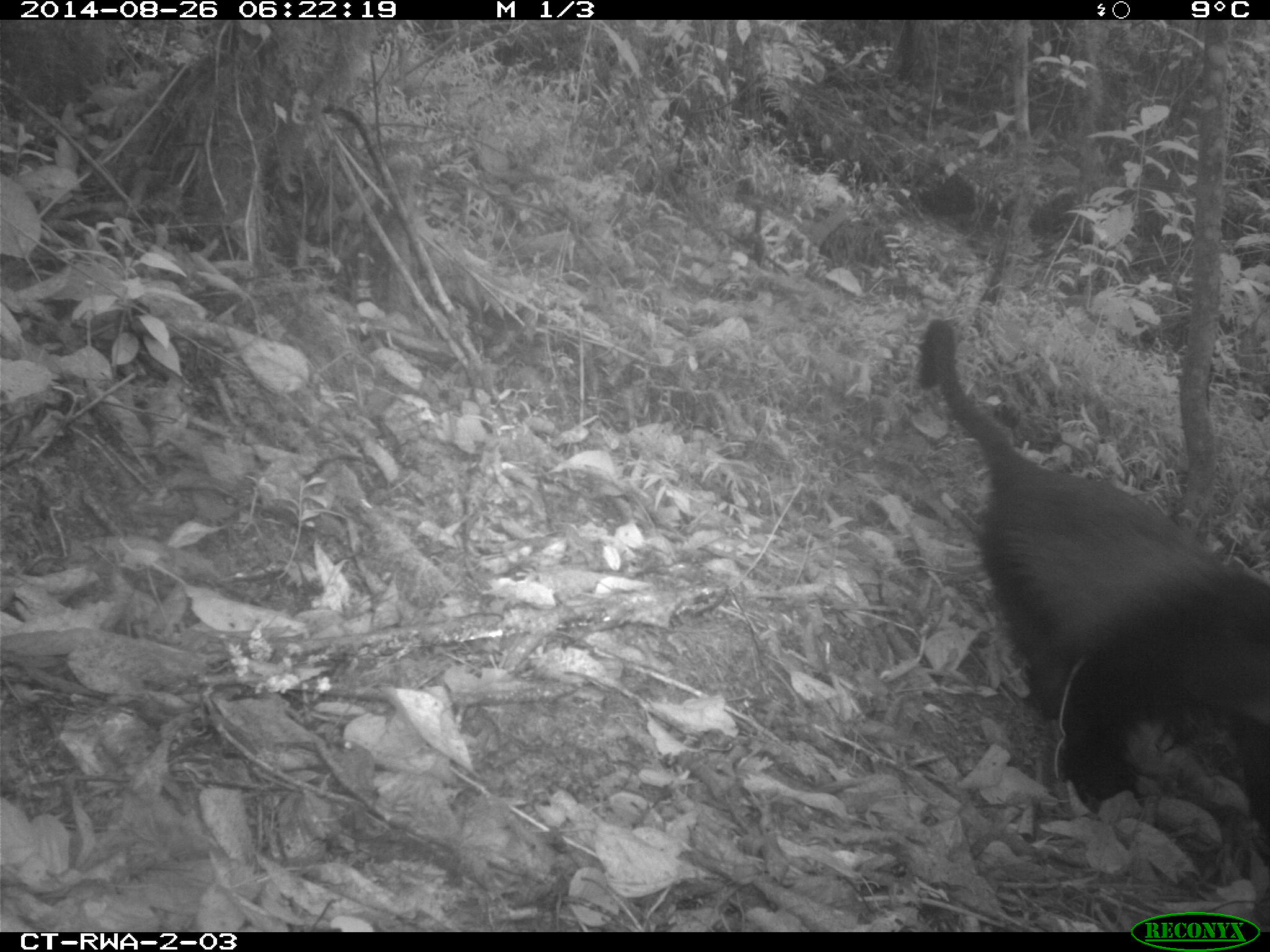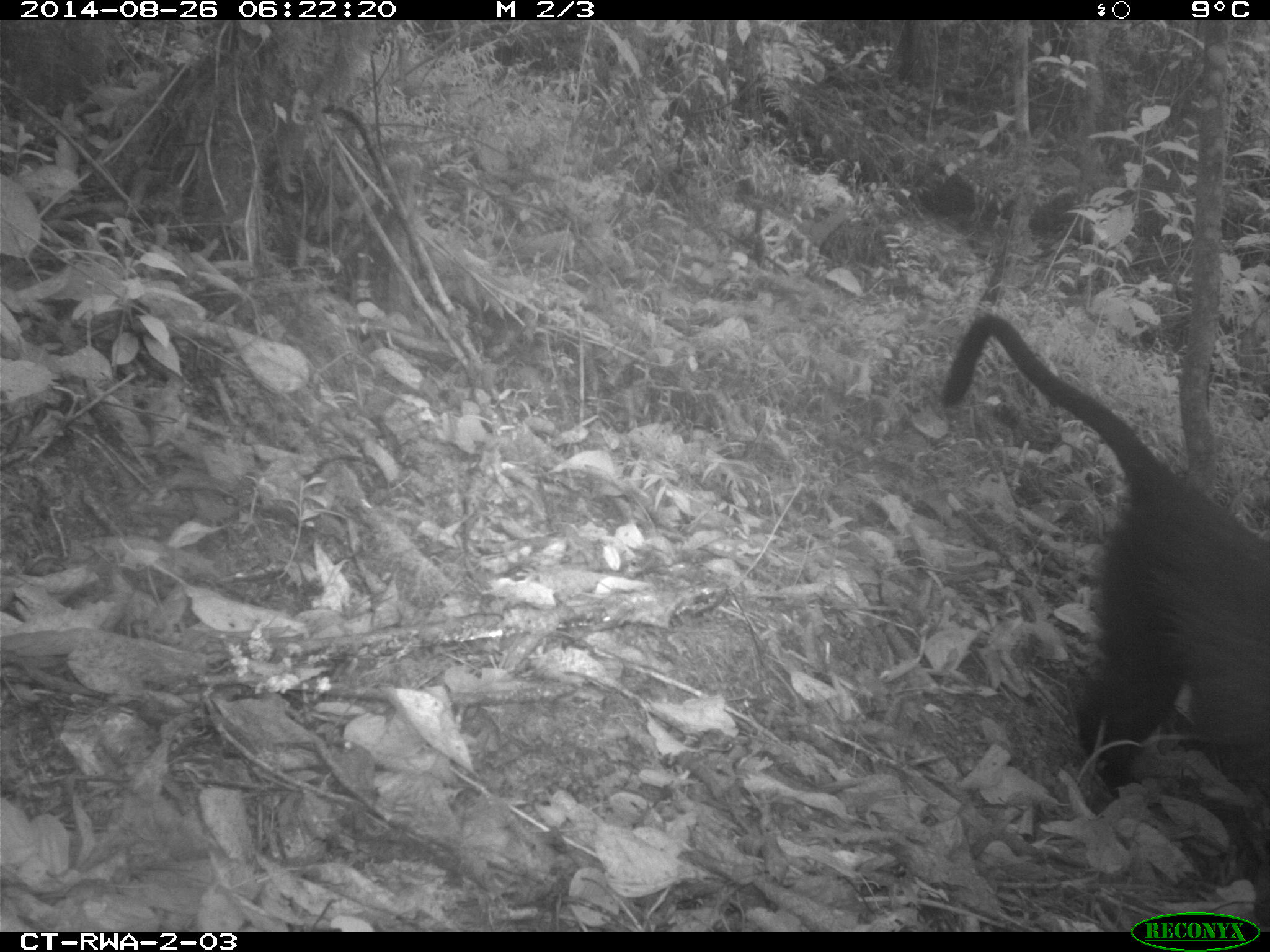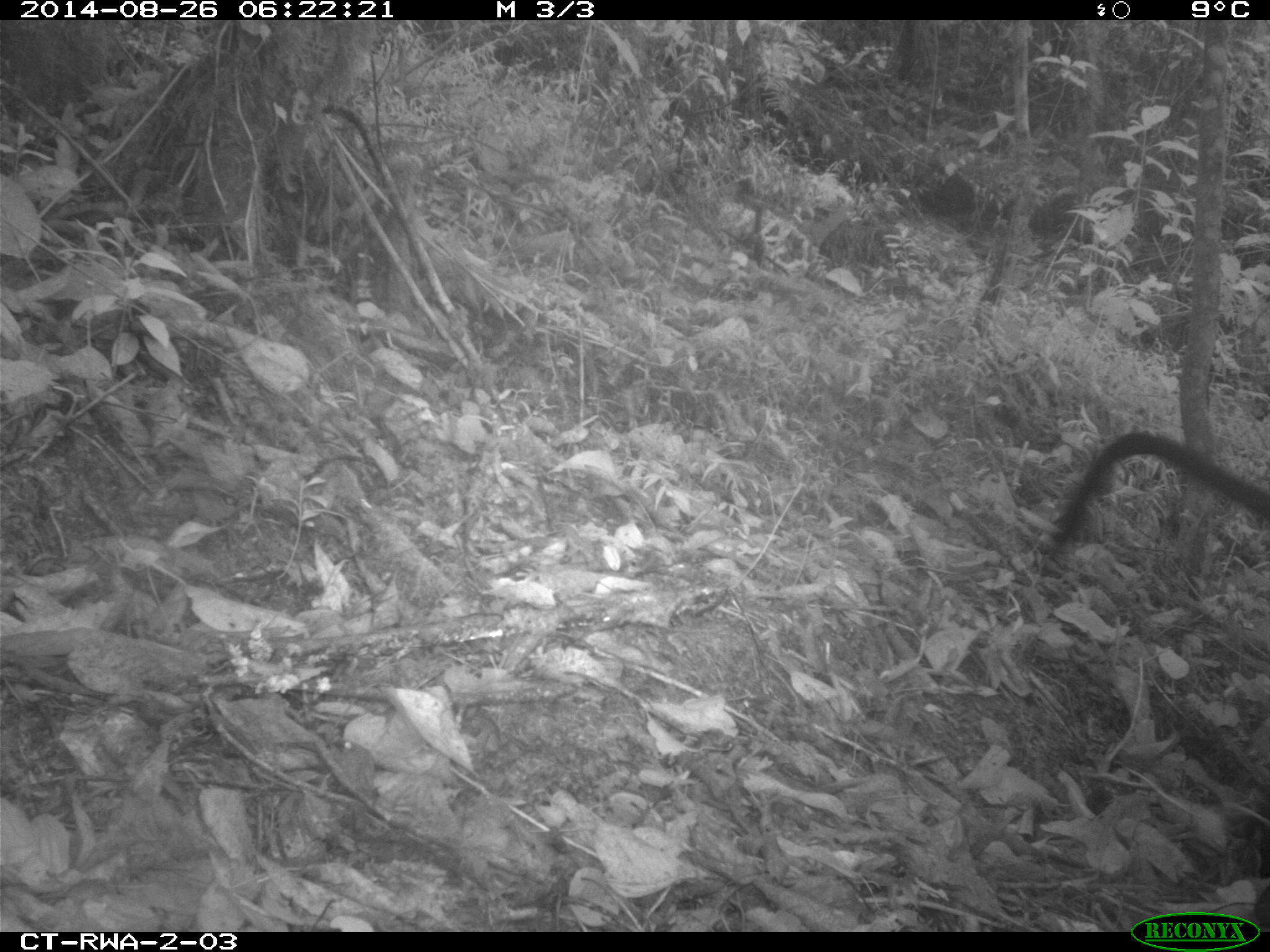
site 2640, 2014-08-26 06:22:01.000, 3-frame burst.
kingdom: Animalia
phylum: Chordata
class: Mammalia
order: Primates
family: Cercopithecidae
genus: Cercopithecus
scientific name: Cercopithecus mitis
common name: blue monkey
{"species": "Cercopithecus mitis (blue monkey)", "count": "1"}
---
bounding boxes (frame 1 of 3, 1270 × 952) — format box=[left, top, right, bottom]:
cercopithecus mitis: box=[910, 316, 1270, 846]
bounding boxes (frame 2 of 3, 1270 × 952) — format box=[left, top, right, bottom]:
cercopithecus mitis: box=[936, 307, 1270, 828]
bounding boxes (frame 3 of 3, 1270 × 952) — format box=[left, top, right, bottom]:
cercopithecus mitis: box=[1044, 429, 1270, 567]